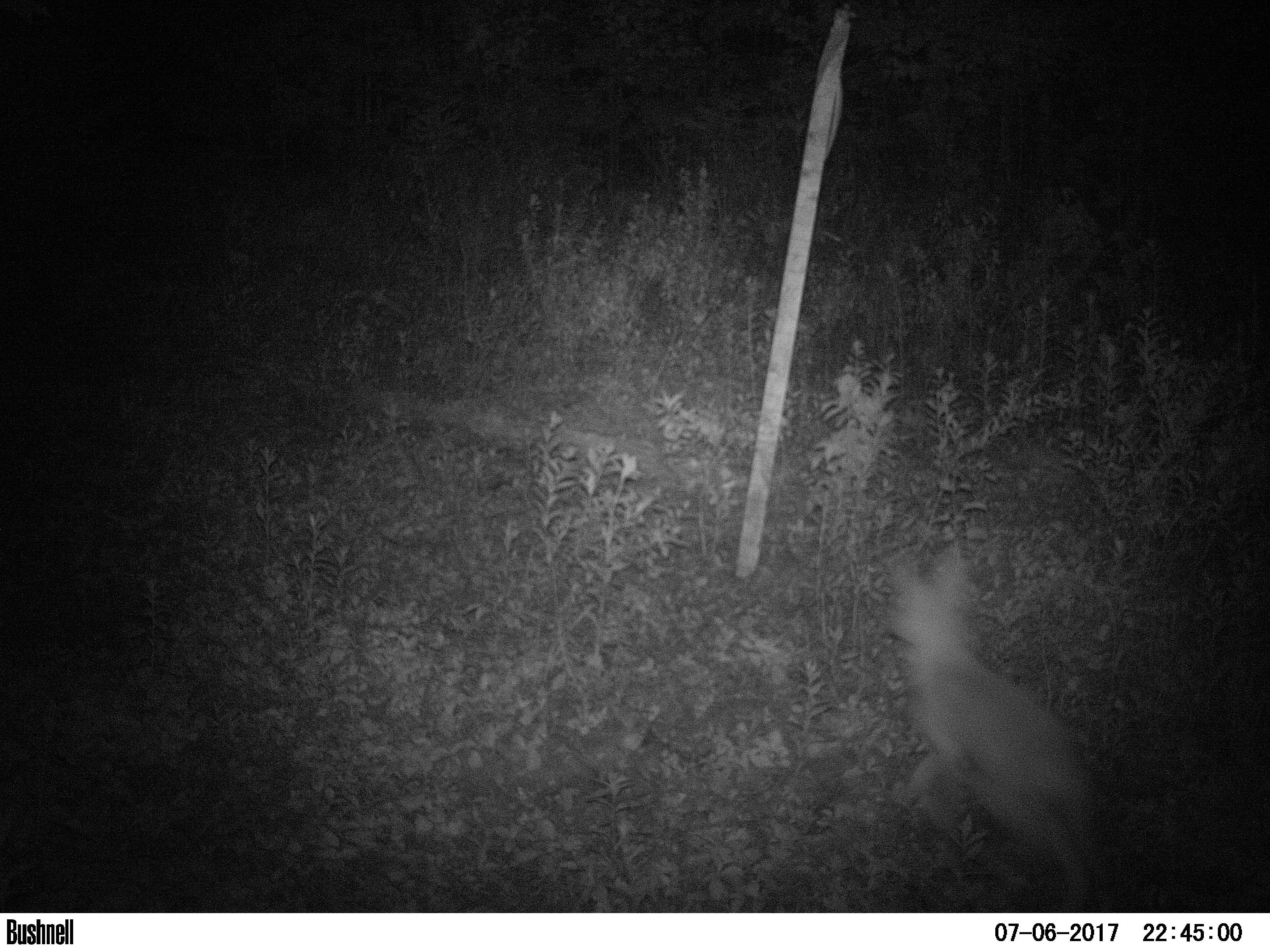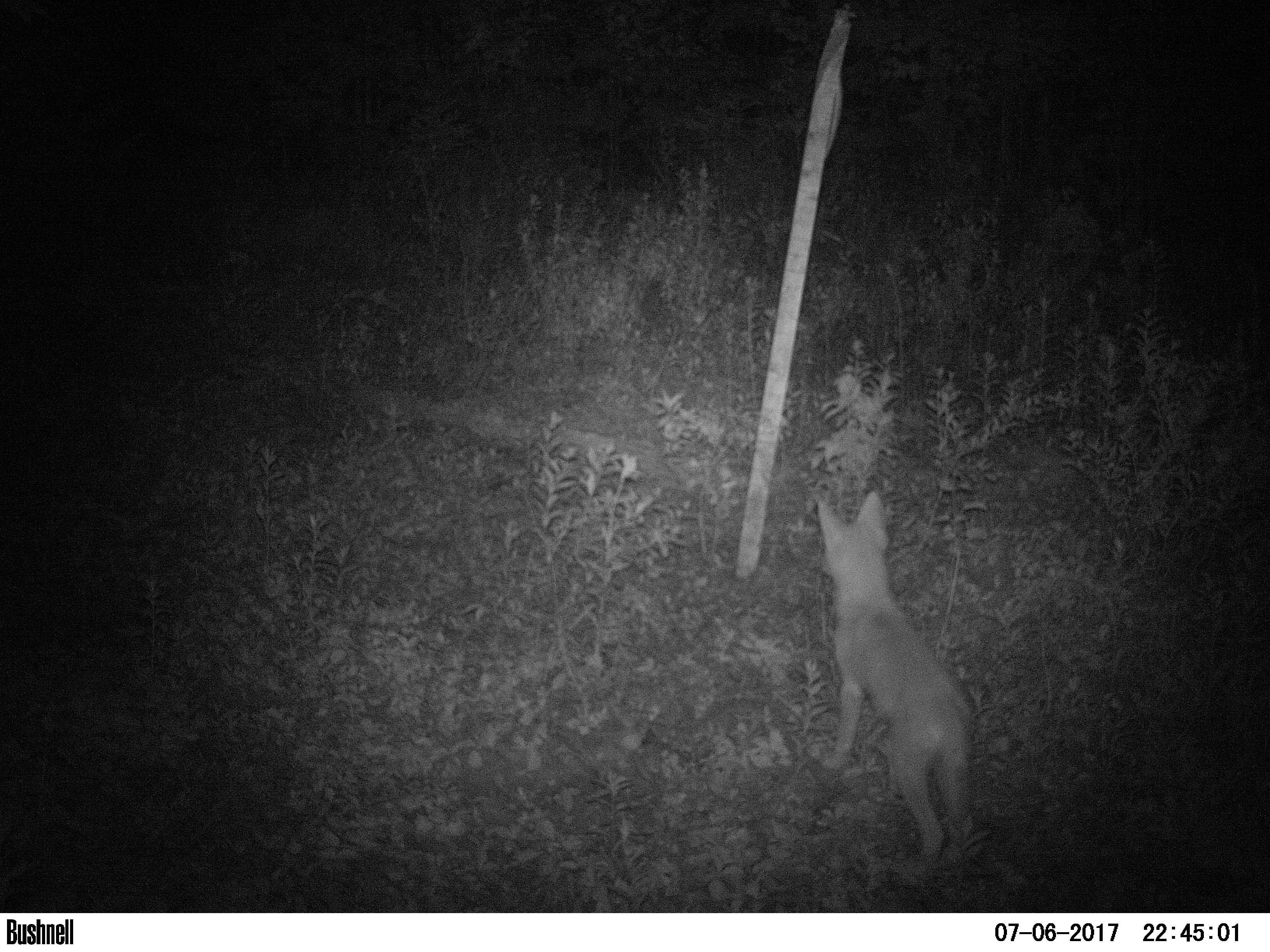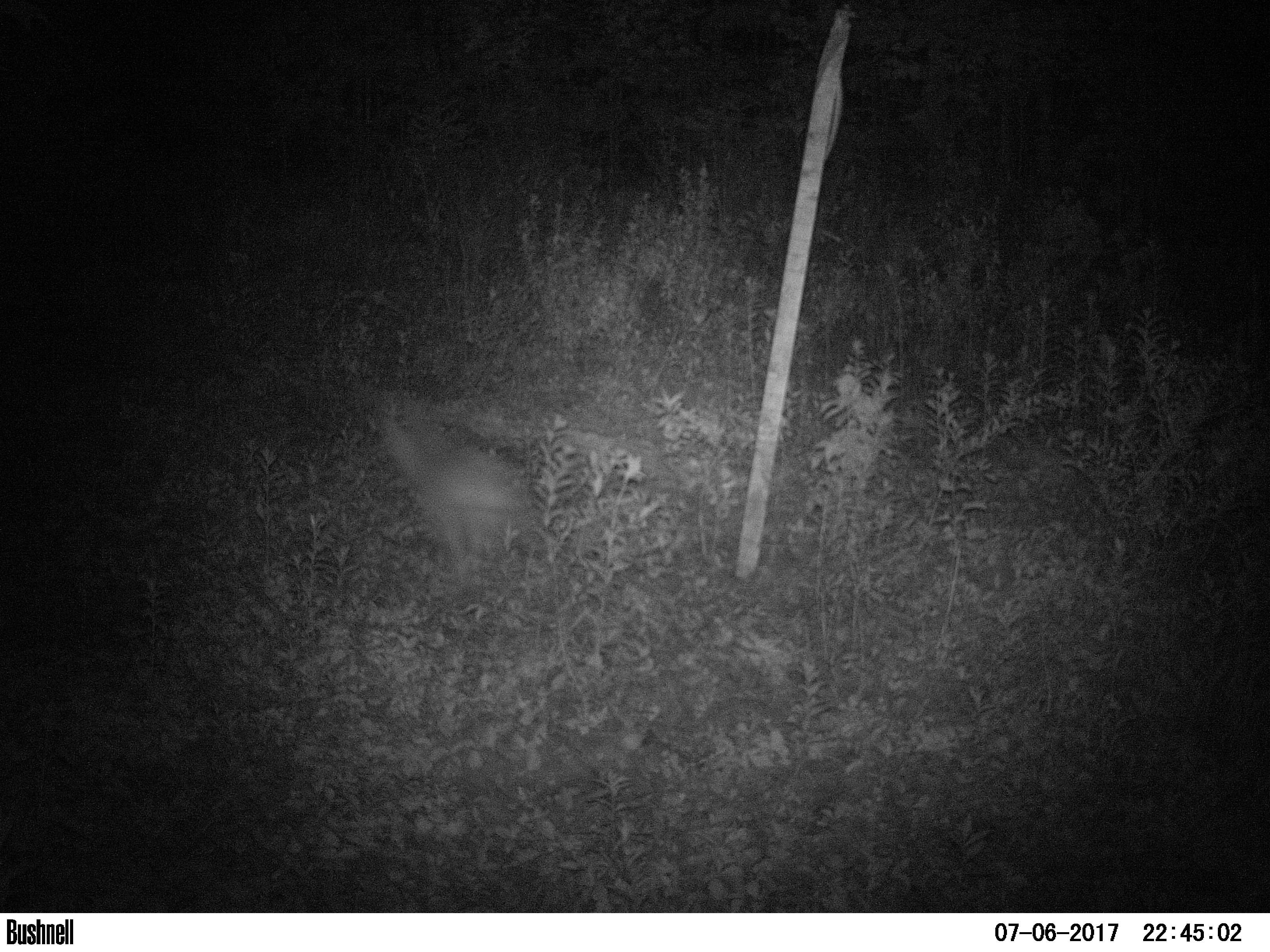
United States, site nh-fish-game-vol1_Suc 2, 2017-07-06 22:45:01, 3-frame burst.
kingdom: Animalia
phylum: Chordata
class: Mammalia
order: Carnivora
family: Canidae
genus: Canis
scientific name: Canis latrans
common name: coyote